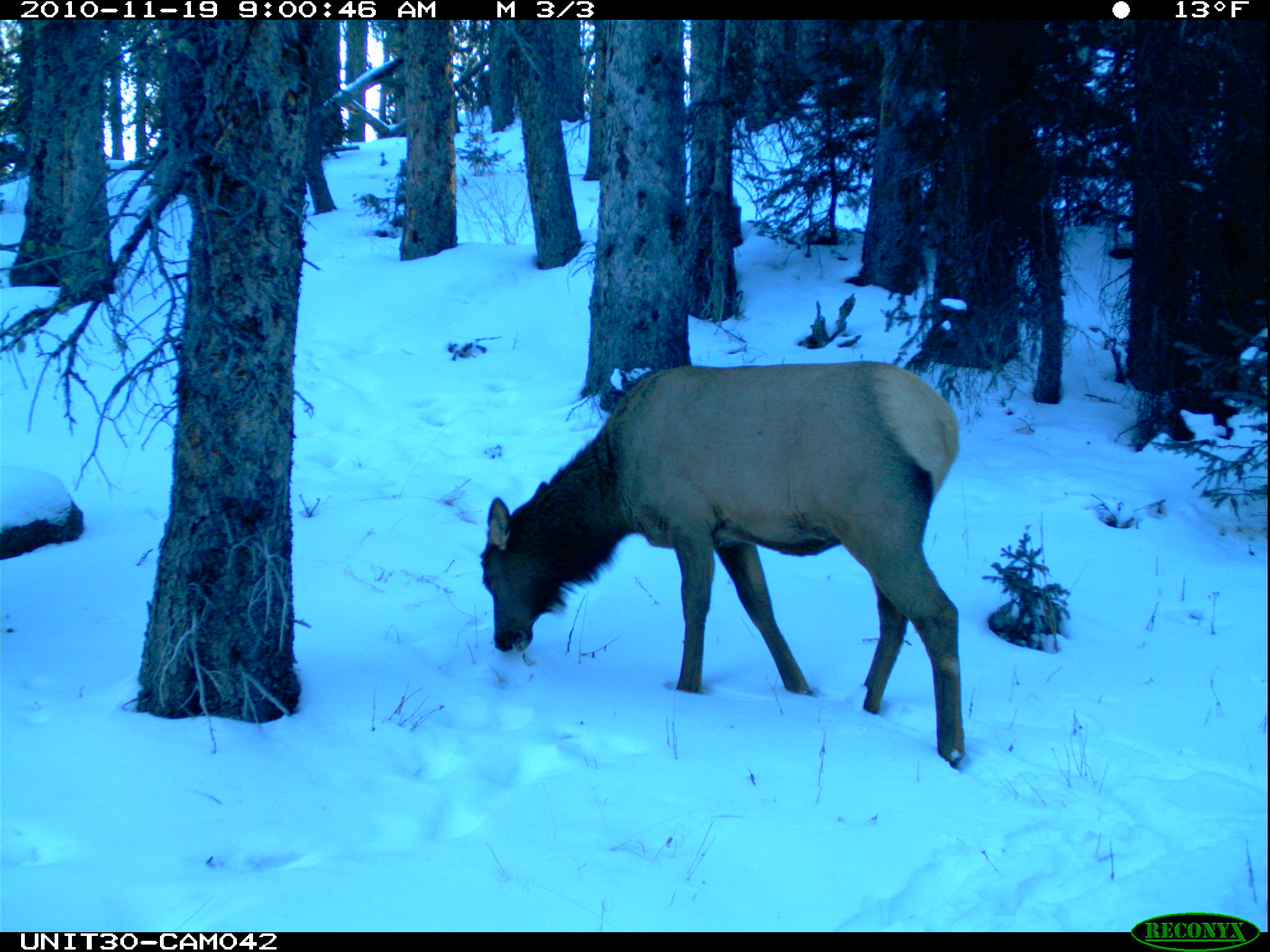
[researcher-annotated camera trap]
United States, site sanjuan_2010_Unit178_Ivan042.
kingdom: Animalia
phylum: Chordata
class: Mammalia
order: Artiodactyla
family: Cervidae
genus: Cervus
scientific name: Cervus elaphus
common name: red deer